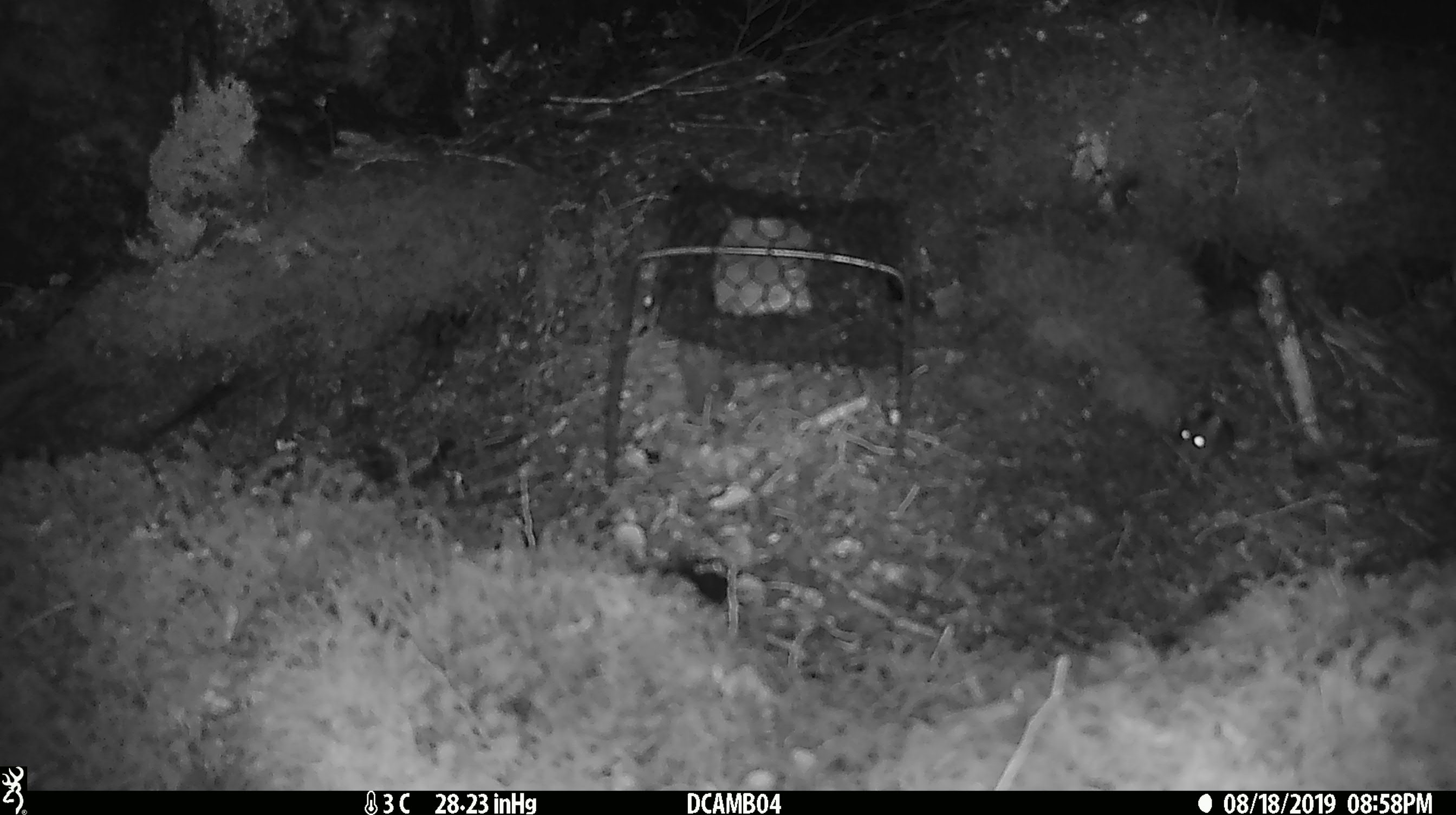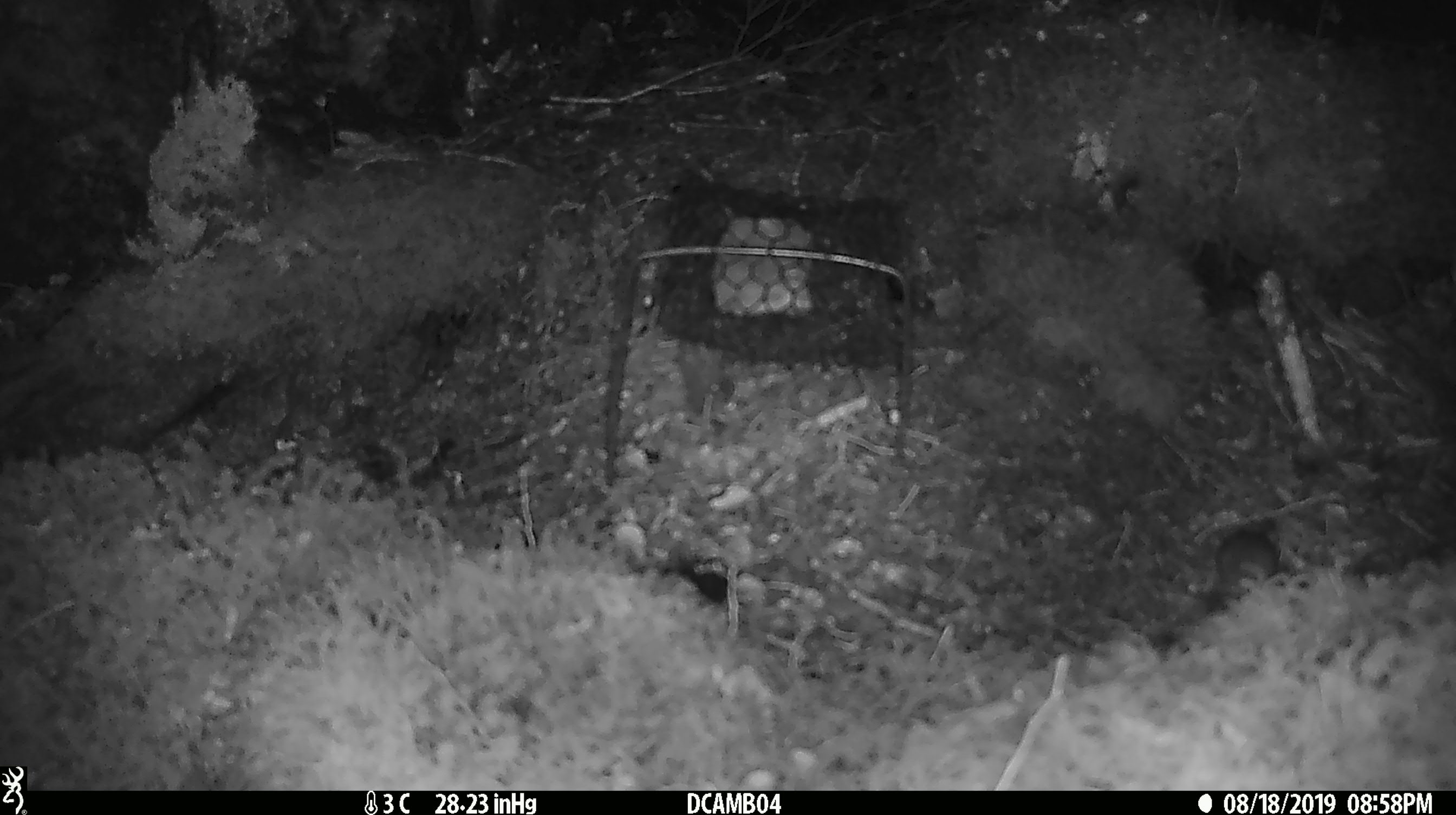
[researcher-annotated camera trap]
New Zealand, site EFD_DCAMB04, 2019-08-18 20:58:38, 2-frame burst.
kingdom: Animalia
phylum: Chordata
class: Mammalia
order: Rodentia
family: Muridae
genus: Mus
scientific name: Mus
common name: mouse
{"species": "mouse (Mus)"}